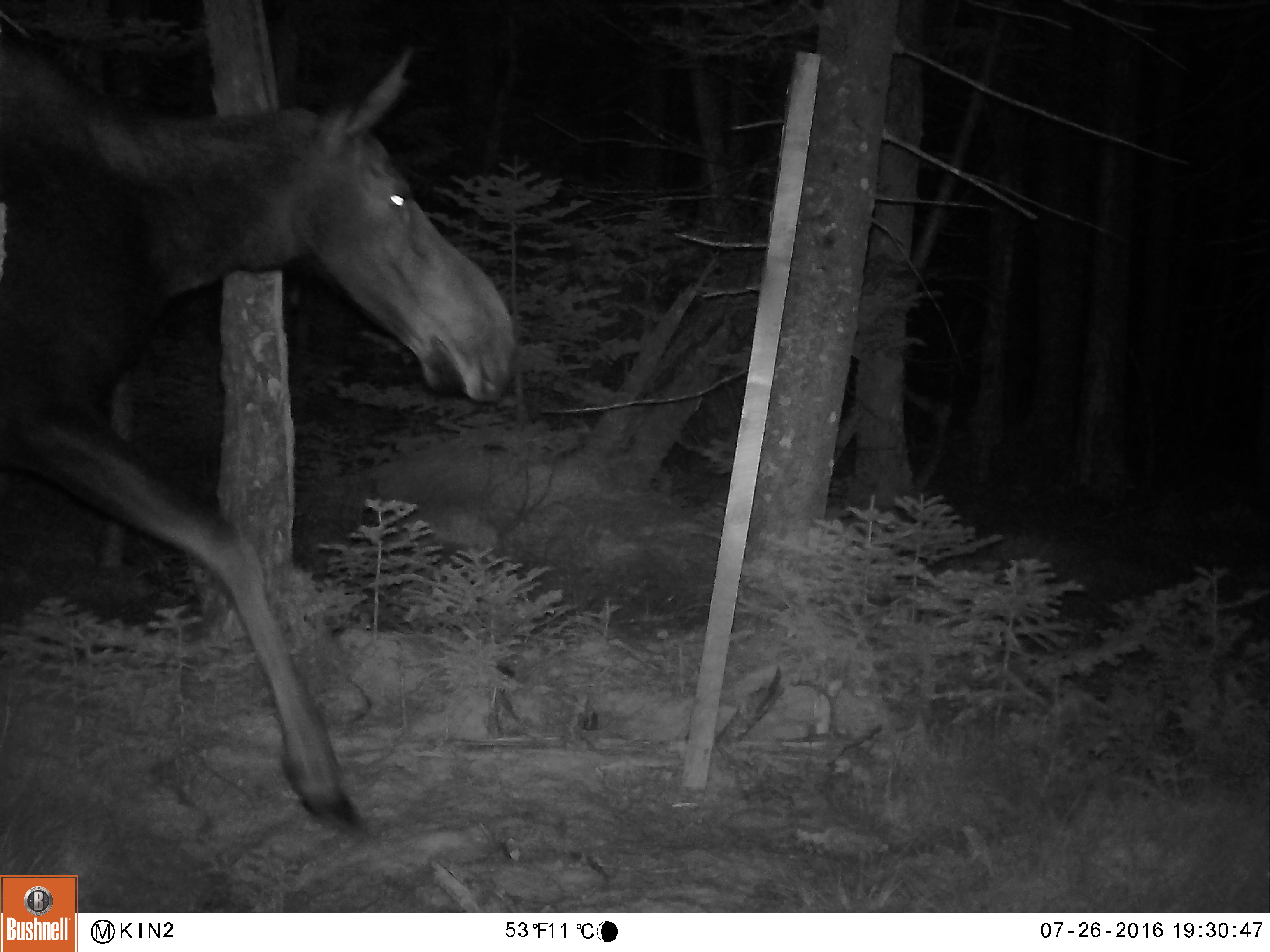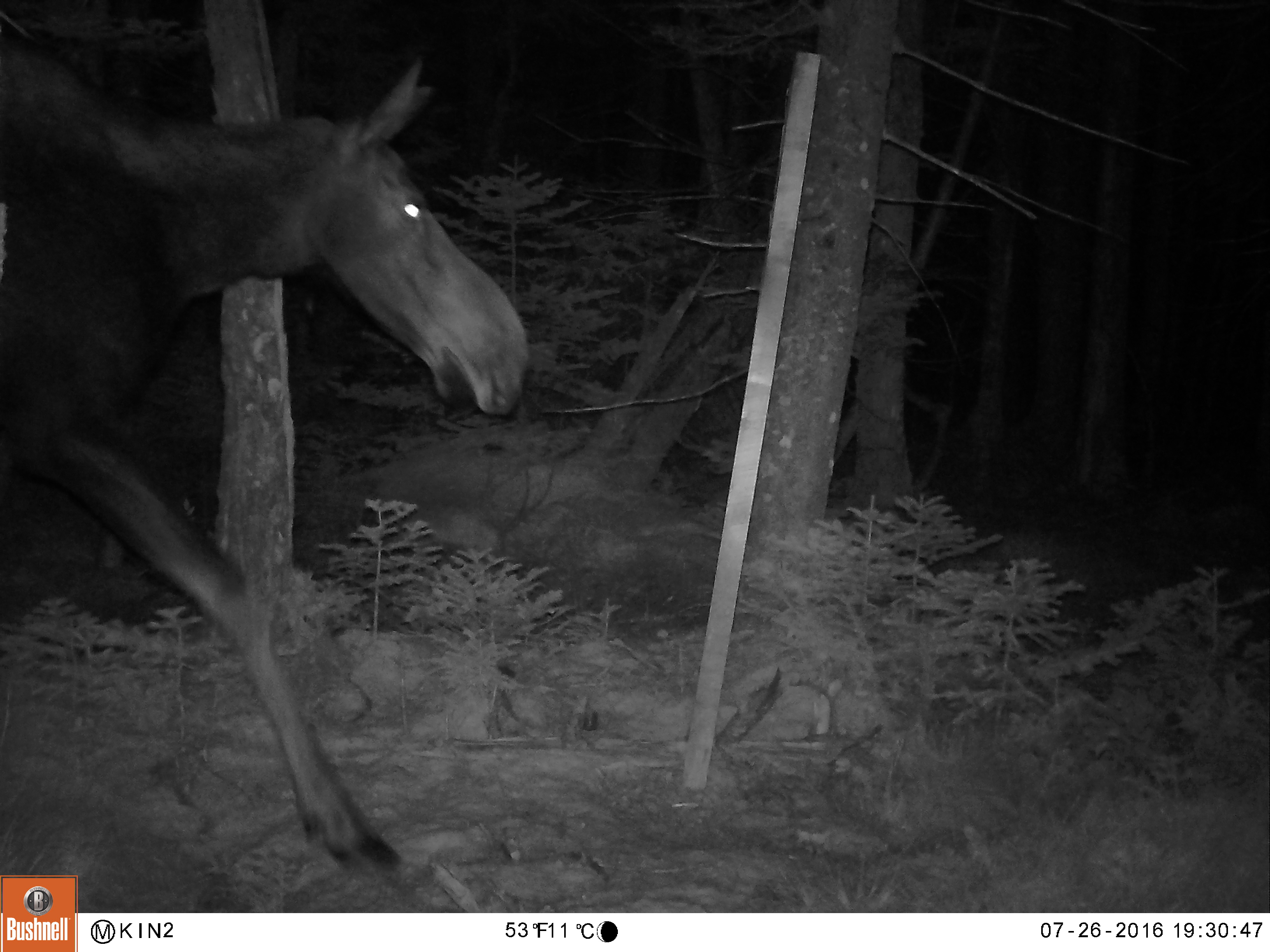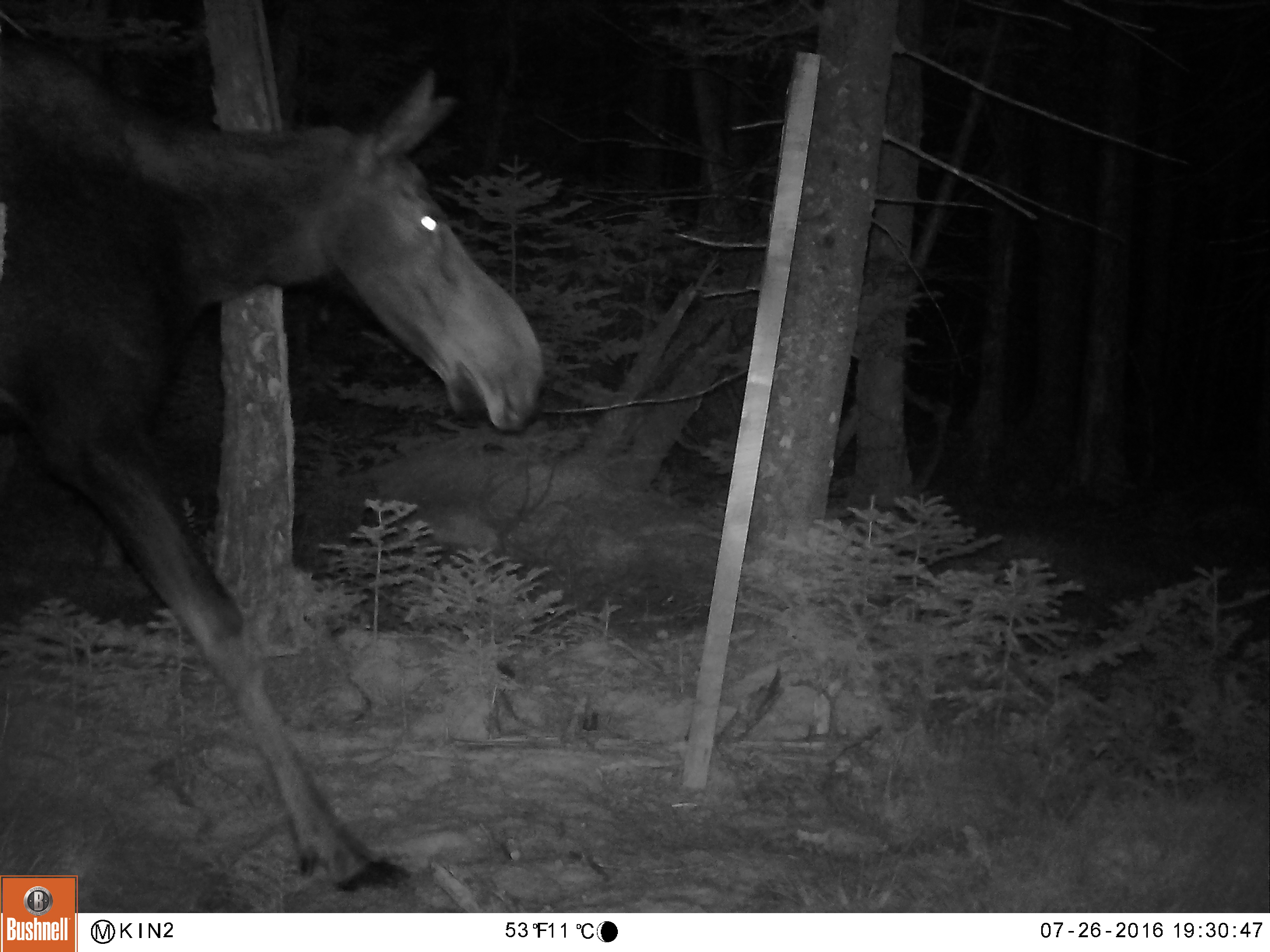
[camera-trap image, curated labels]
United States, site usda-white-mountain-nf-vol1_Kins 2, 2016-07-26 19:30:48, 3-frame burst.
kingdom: Animalia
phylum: Chordata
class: Mammalia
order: Artiodactyla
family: Cervidae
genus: Alces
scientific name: Alces alces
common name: moose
Moose (Alces alces).